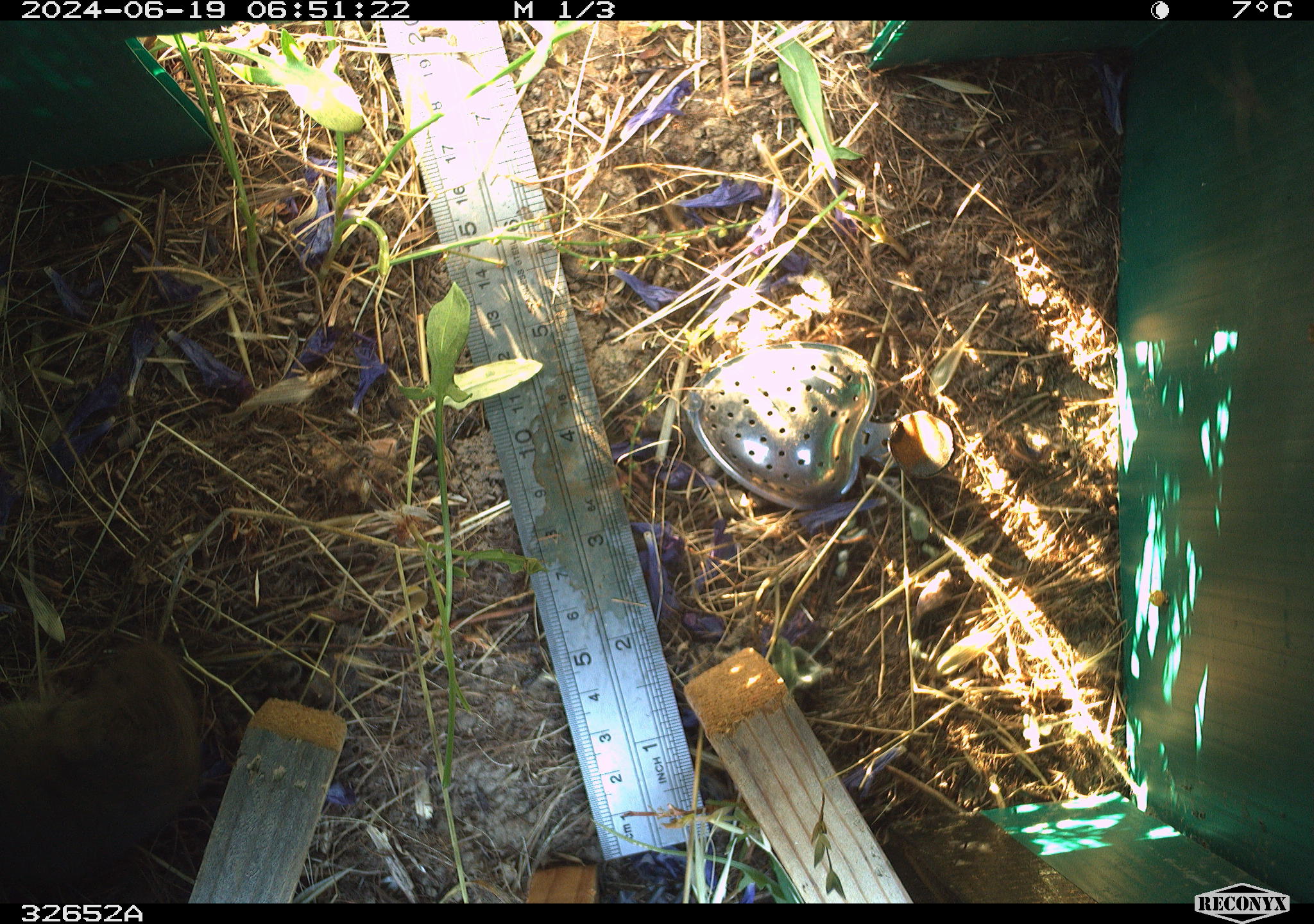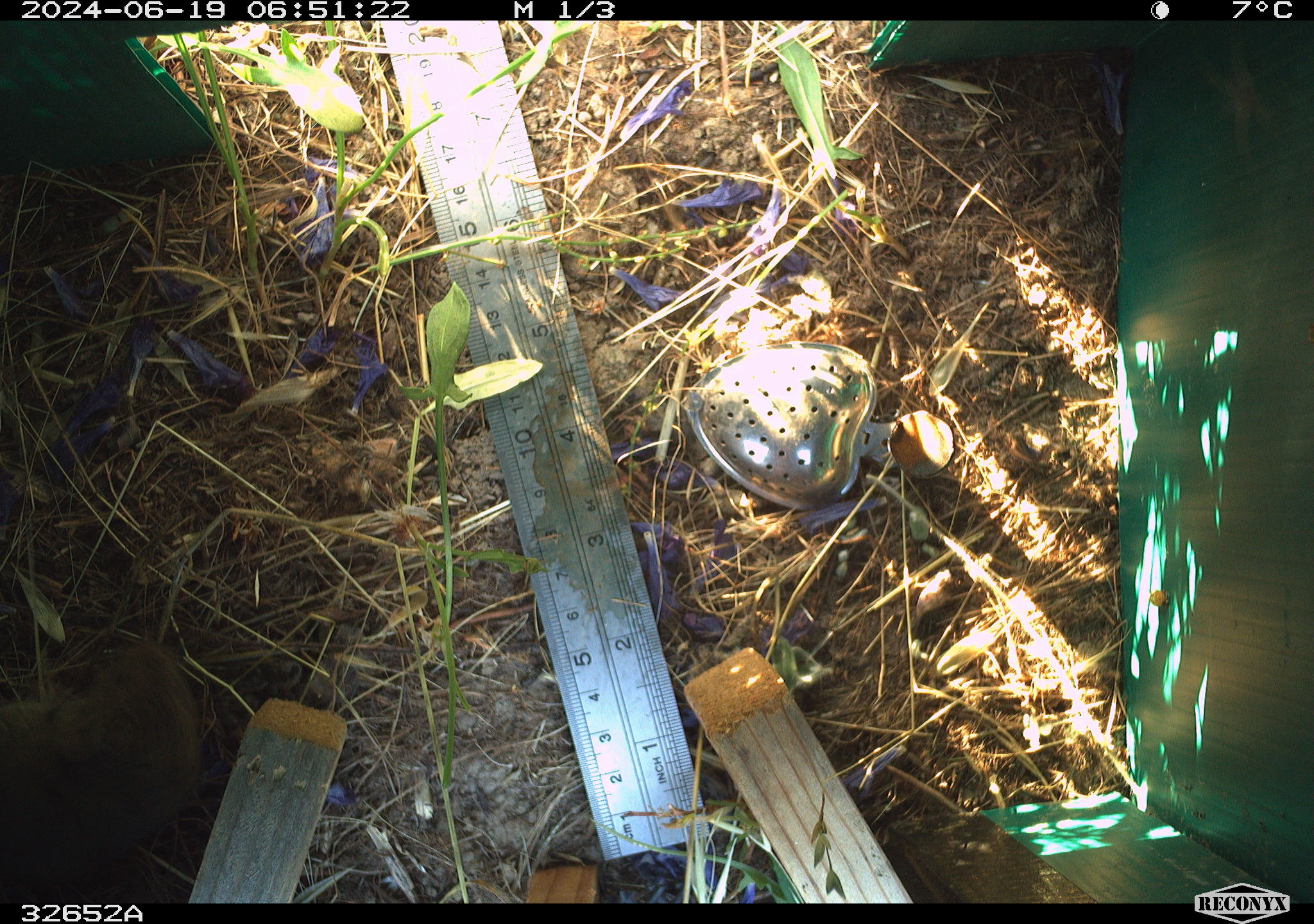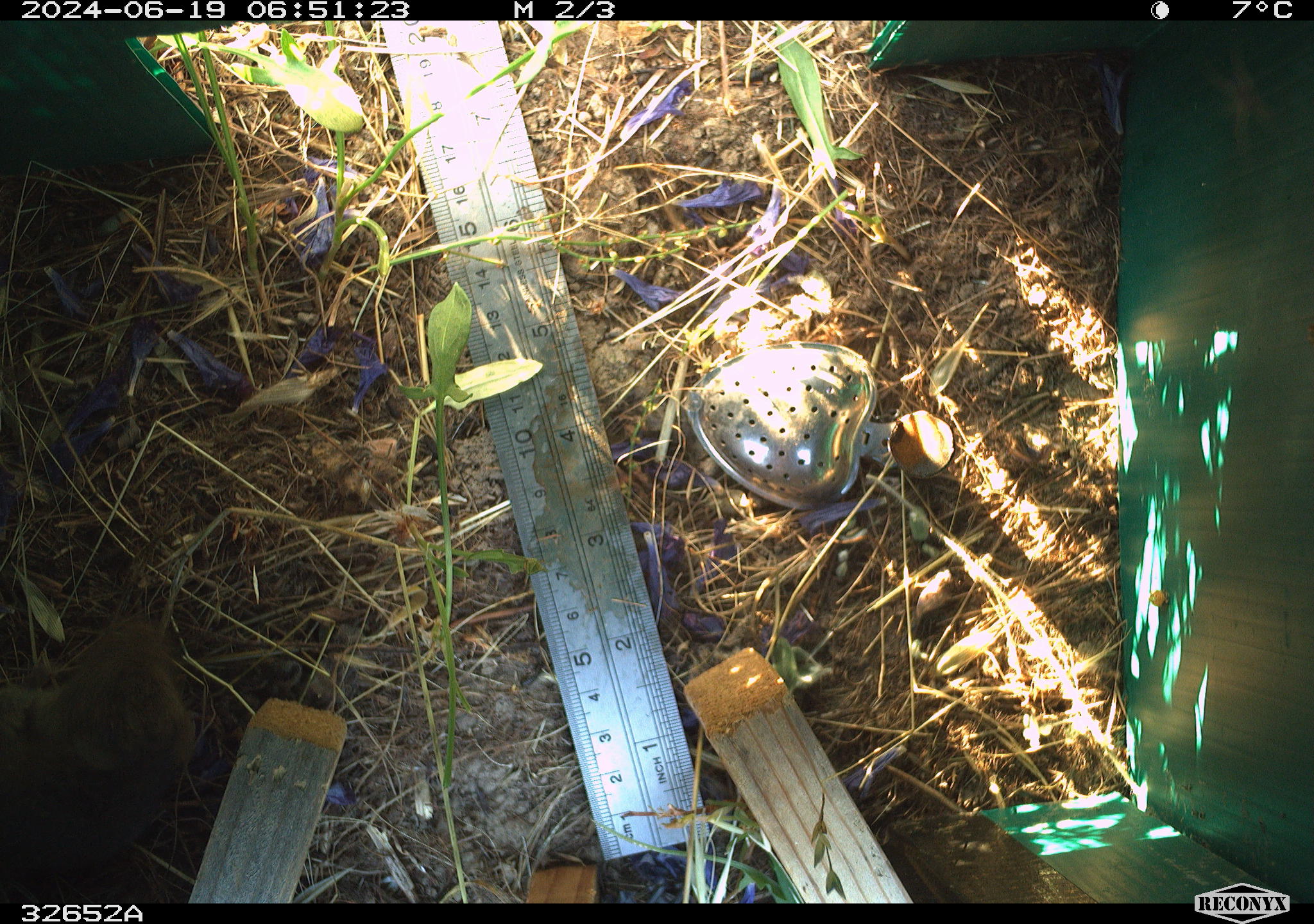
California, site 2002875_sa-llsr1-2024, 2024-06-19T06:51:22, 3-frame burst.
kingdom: Animalia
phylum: Chordata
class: Mammalia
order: Rodentia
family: Cricetidae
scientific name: Arvicolinae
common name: voles, lemmings, and muskrats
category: arvicolinae subfamily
Arvicolinae subfamily (voles, lemmings, and muskrats) (Arvicolinae).